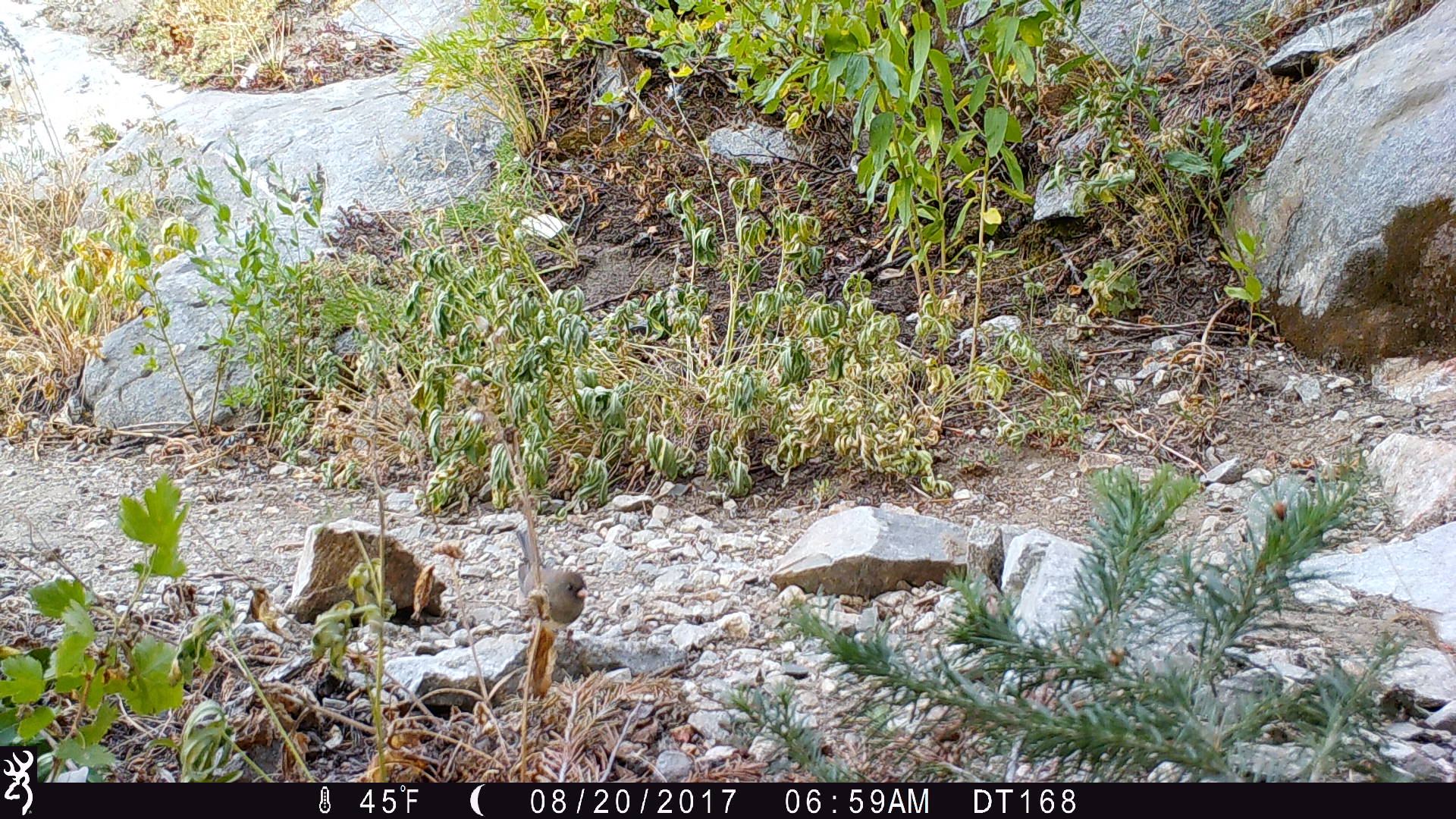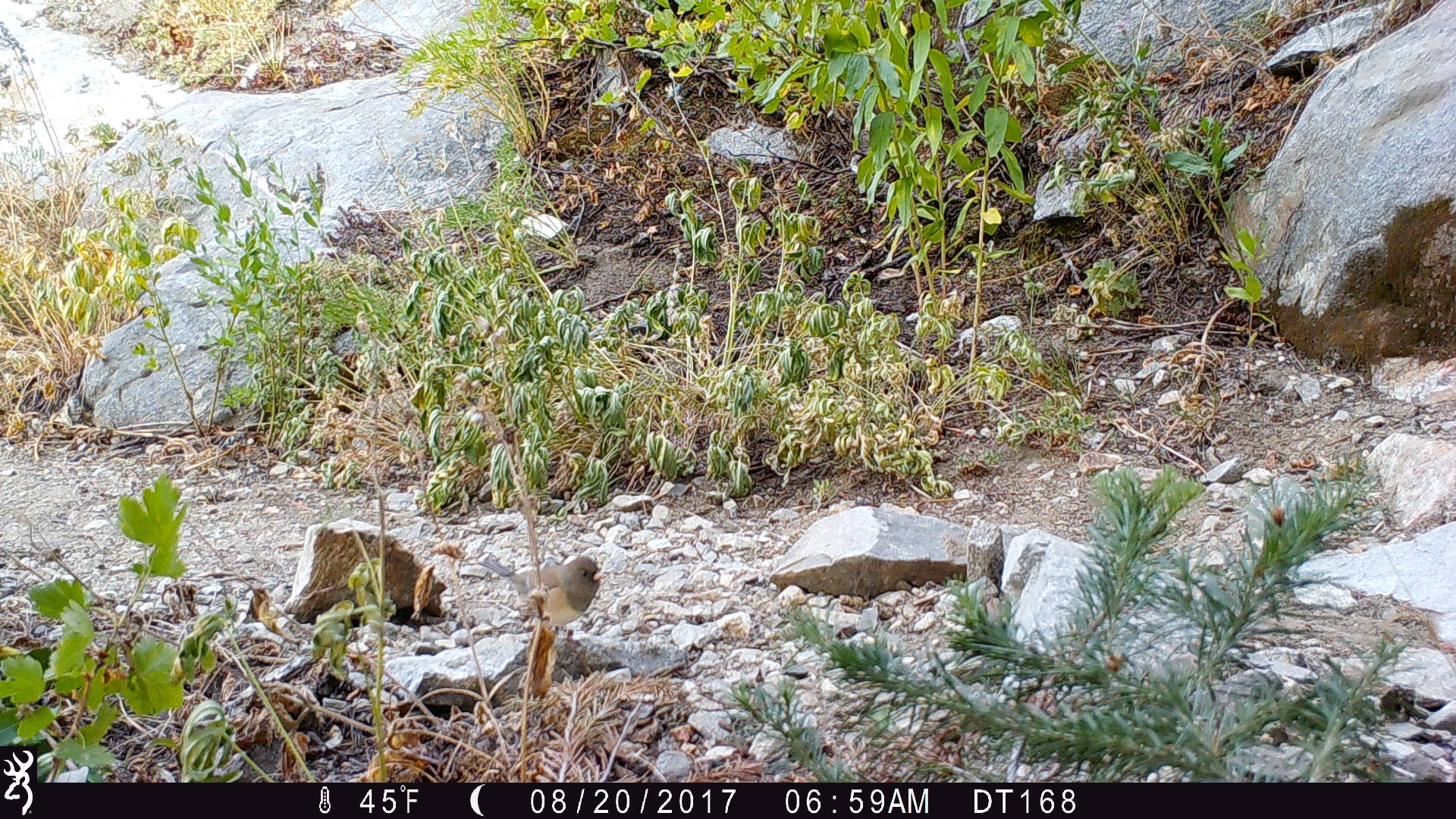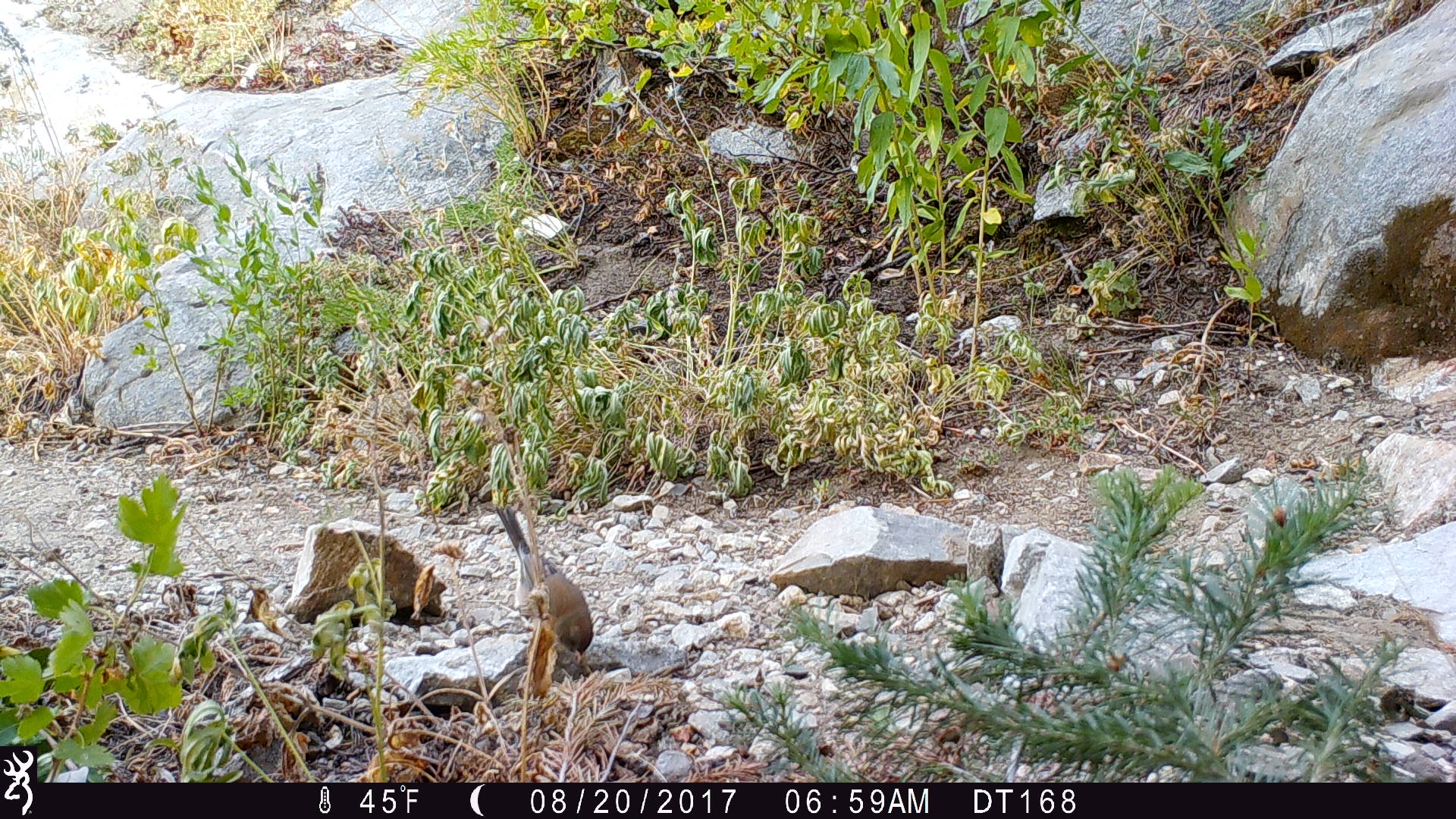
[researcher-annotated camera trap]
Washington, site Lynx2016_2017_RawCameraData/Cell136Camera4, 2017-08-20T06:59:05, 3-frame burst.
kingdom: Animalia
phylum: Chordata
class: Aves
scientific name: Aves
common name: birds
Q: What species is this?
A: Aves (birds).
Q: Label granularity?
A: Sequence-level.